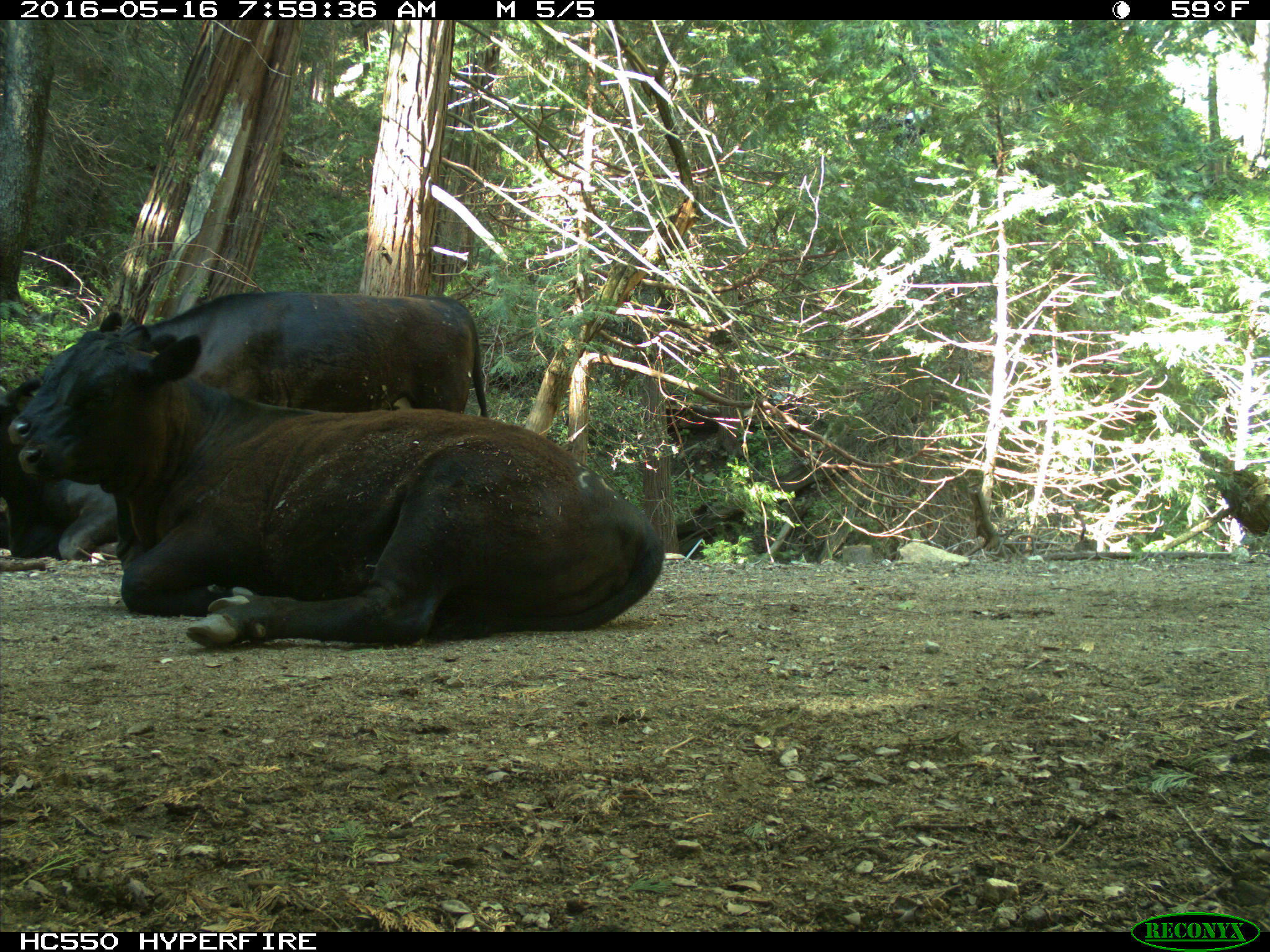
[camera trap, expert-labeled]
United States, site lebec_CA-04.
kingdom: Animalia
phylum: Chordata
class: Mammalia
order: Artiodactyla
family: Bovidae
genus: Bos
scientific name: Bos taurus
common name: domestic cow